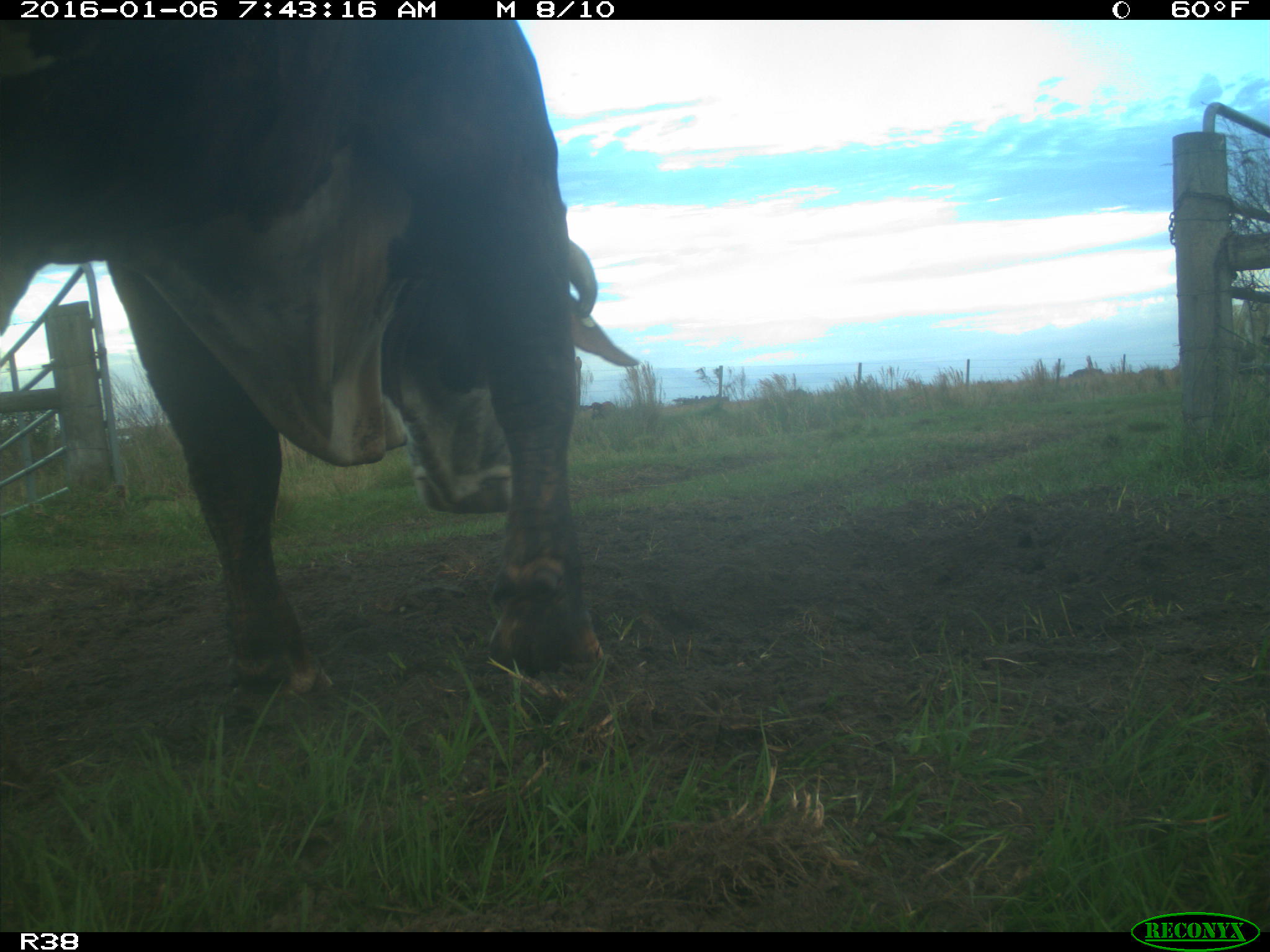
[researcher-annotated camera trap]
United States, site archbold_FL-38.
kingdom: Animalia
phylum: Chordata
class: Mammalia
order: Artiodactyla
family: Bovidae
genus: Bos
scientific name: Bos taurus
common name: domestic cow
Bos taurus (domestic cow).